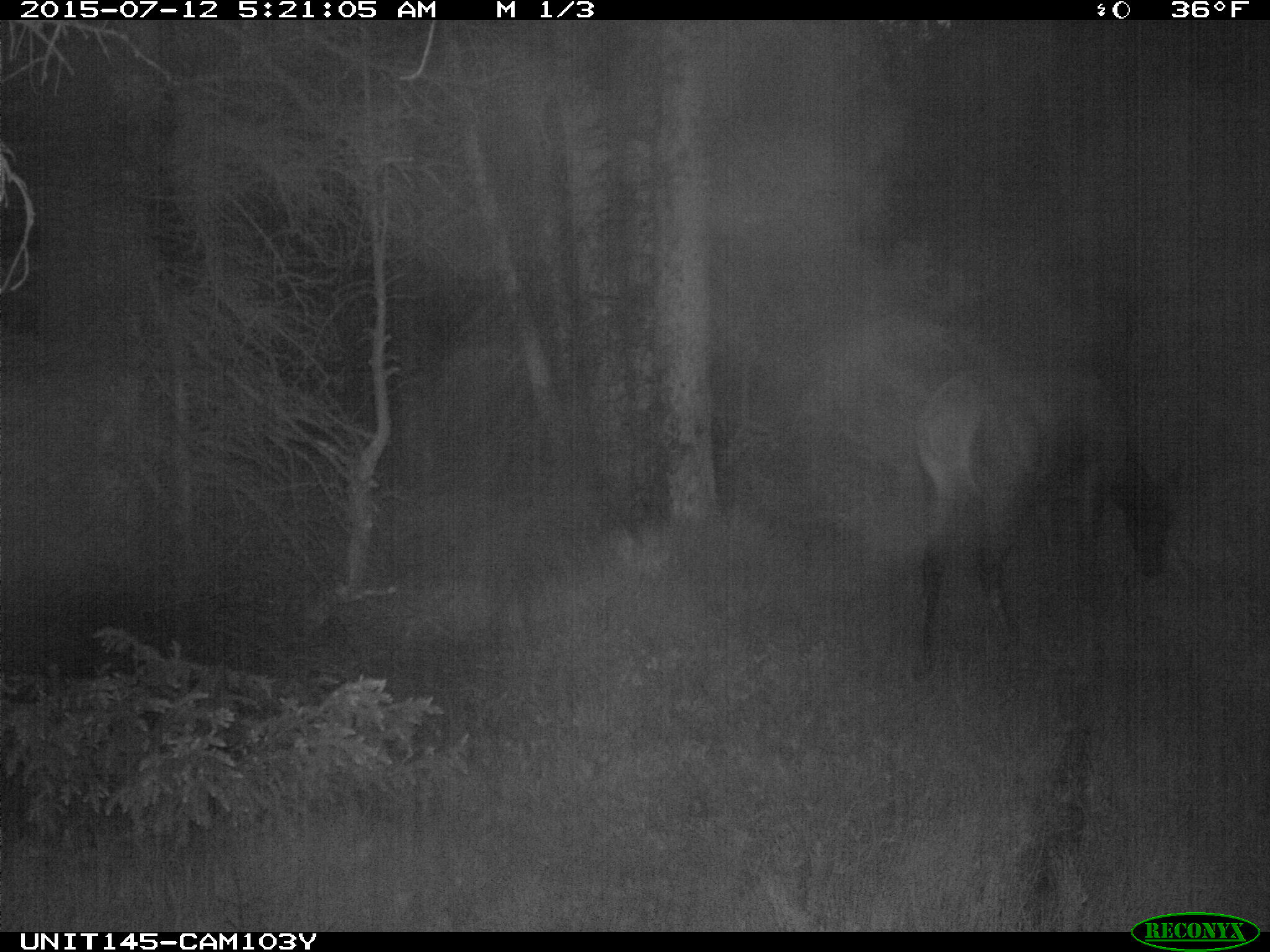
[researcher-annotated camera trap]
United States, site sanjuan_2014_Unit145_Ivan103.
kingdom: Animalia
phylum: Chordata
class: Mammalia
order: Artiodactyla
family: Cervidae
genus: Cervus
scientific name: Cervus elaphus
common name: red deer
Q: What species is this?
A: Cervus elaphus (red deer).